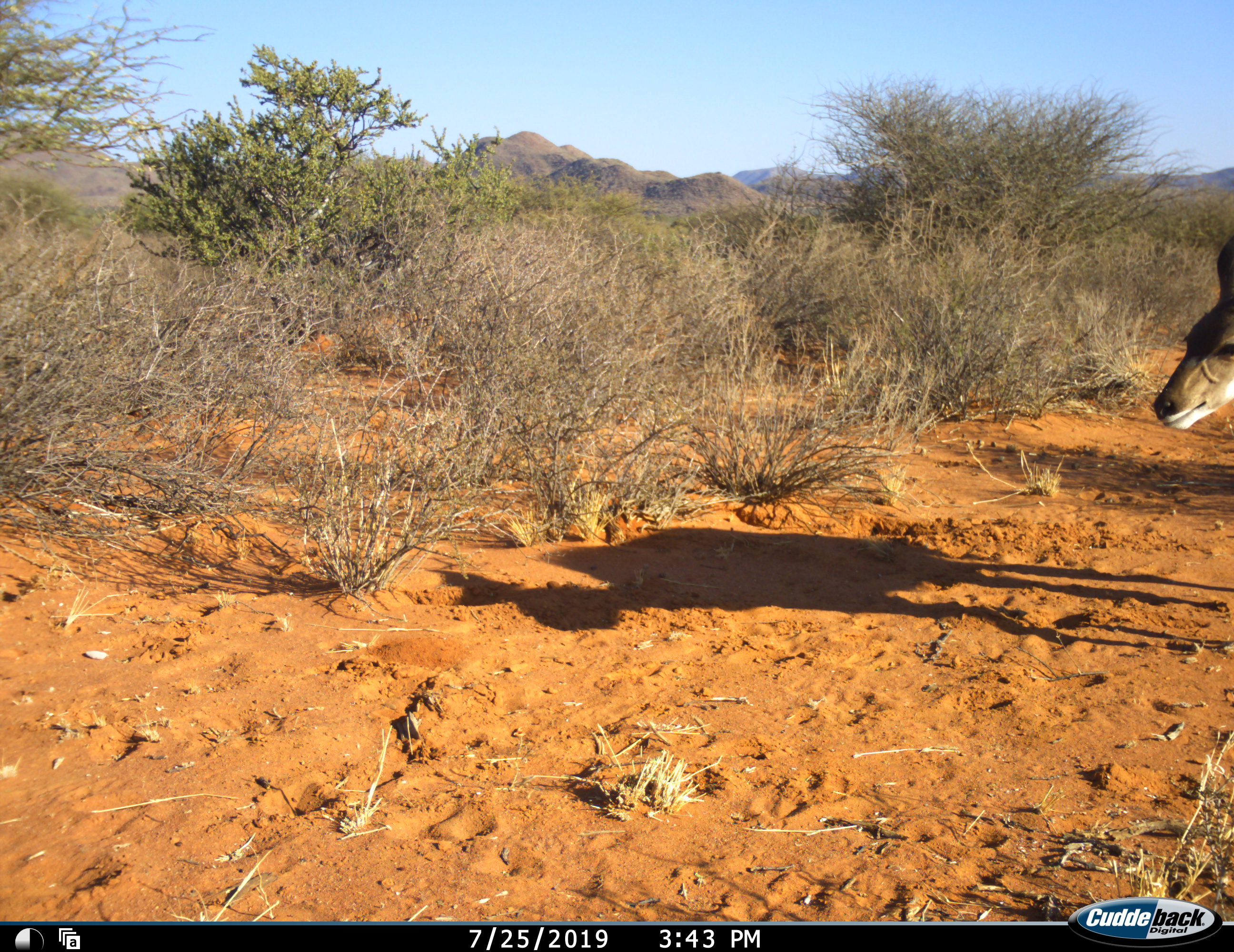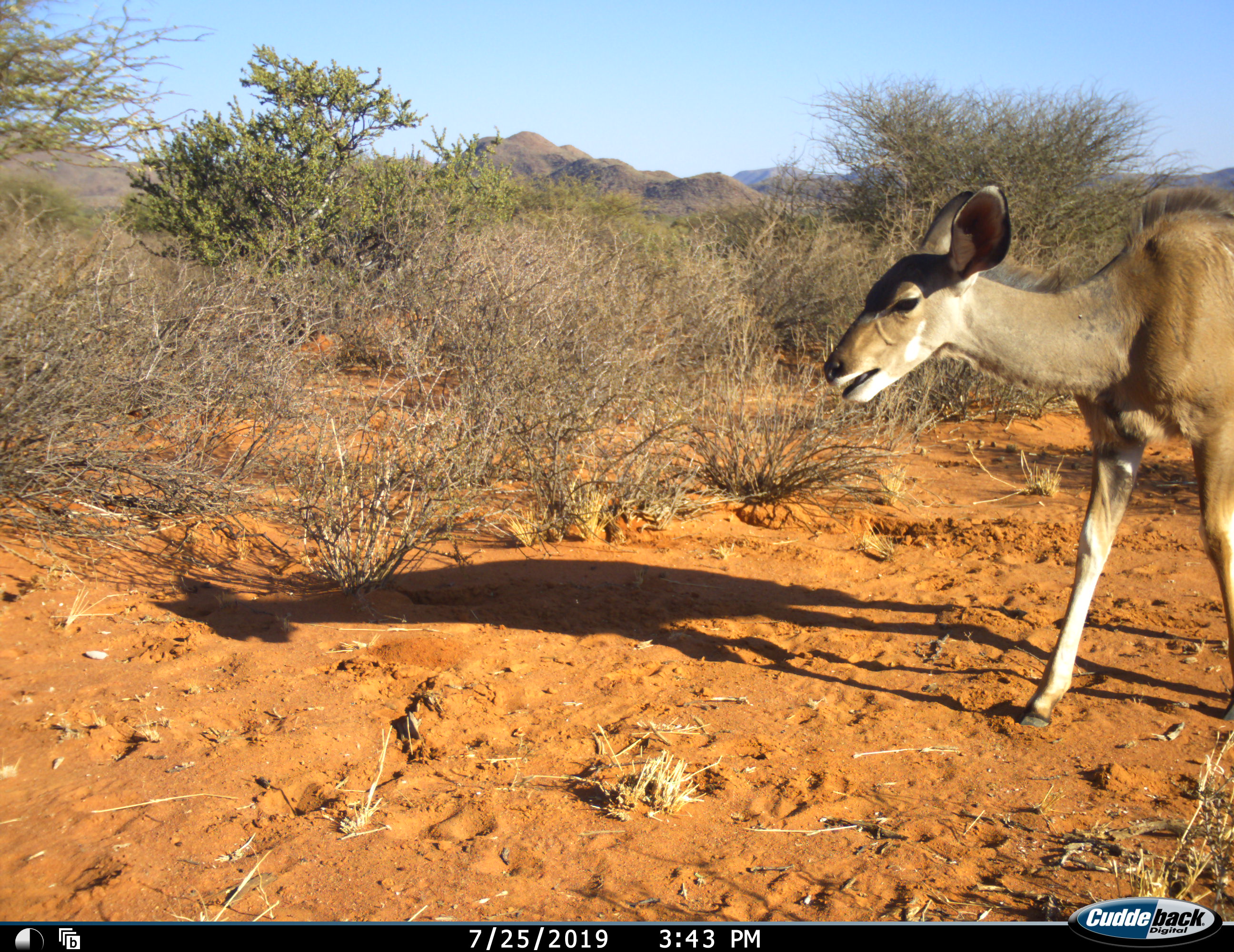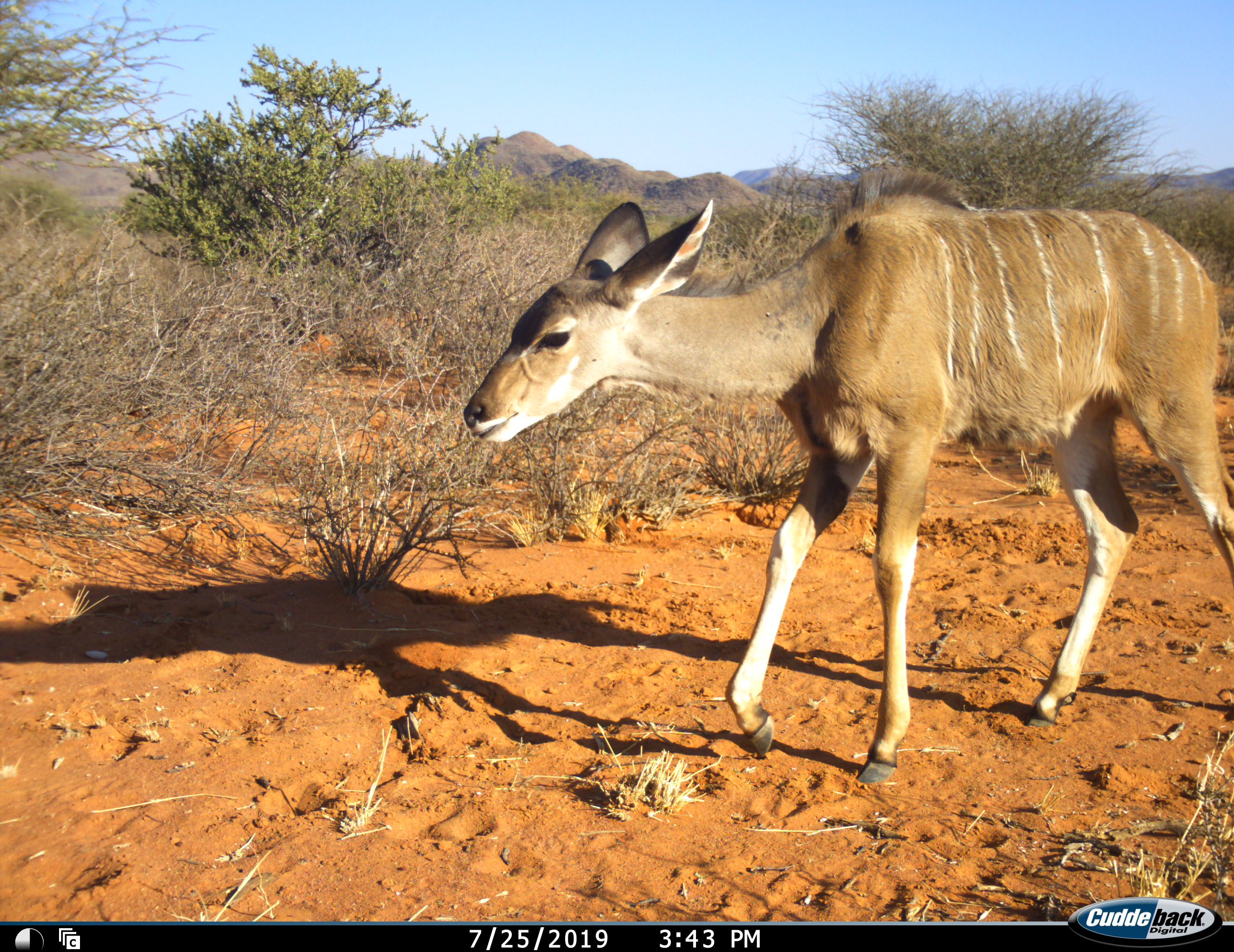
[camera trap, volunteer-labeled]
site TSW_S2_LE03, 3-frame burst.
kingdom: Animalia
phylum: Chordata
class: Mammalia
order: Artiodactyla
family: Bovidae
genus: Tragelaphus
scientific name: Tragelaphus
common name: kudu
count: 1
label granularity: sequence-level